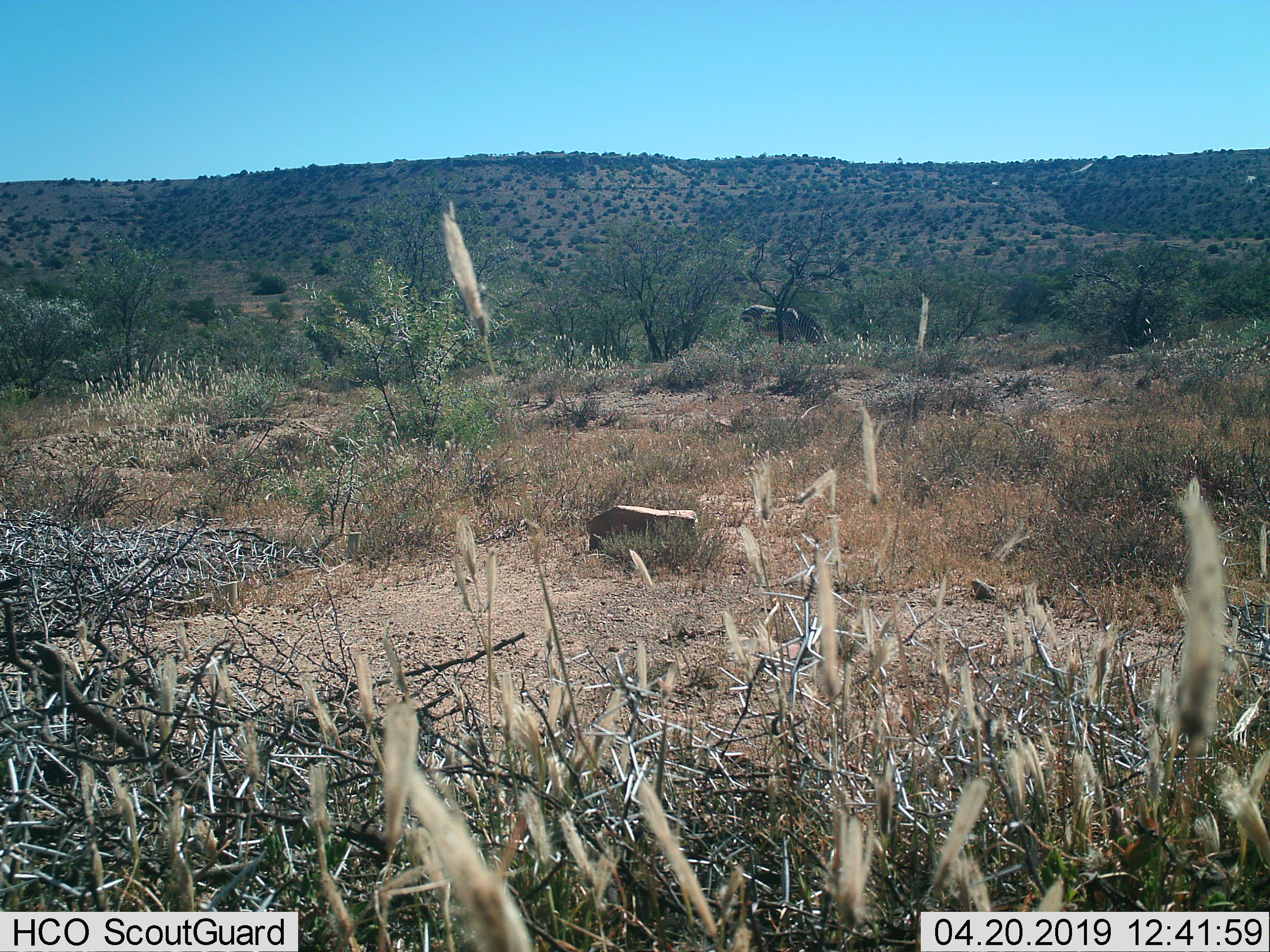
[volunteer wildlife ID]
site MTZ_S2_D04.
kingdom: Animalia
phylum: Chordata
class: Mammalia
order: Perissodactyla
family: Equidae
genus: Equus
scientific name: Equus zebra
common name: mountain zebra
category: zebramountain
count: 1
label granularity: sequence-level